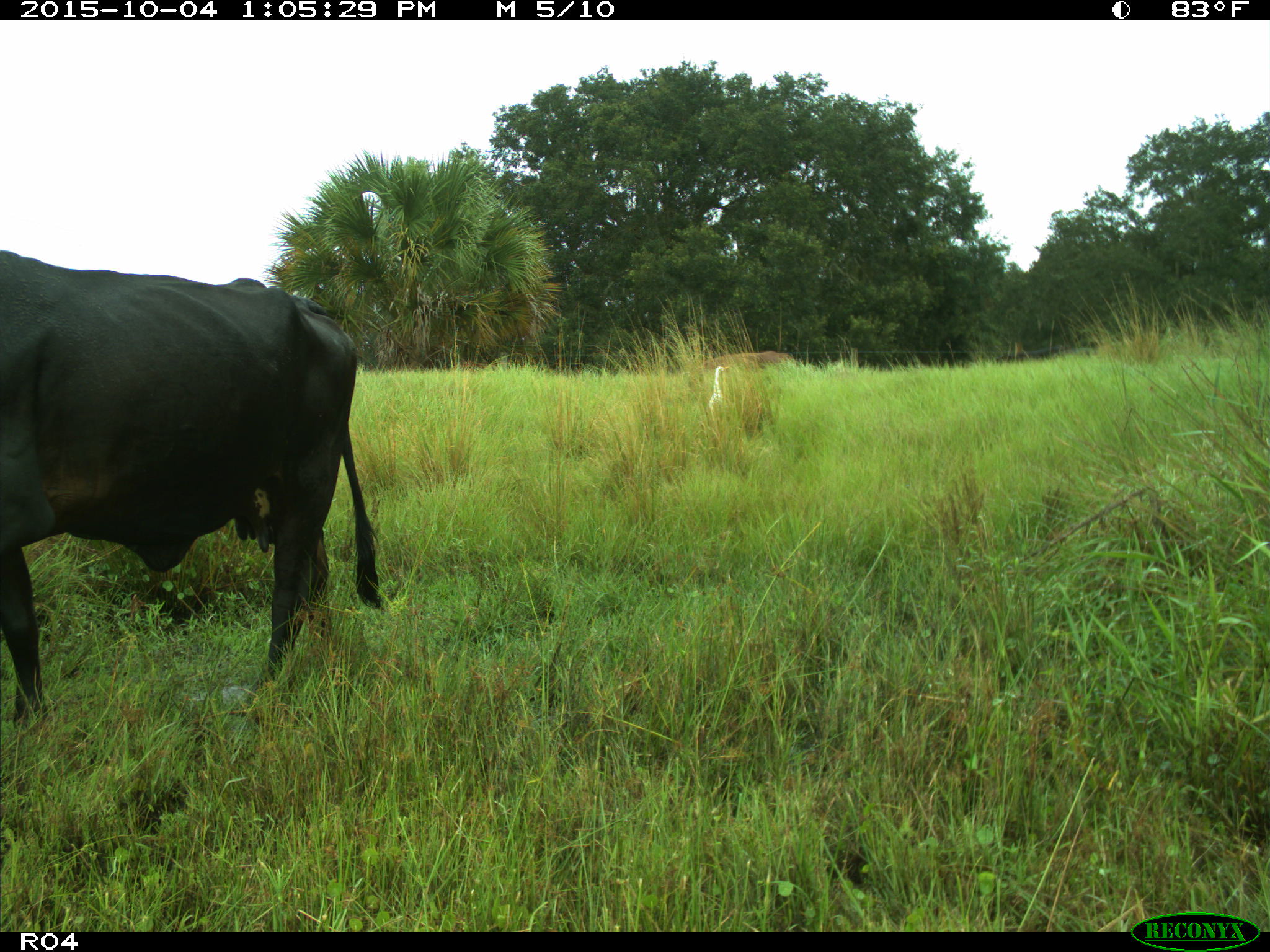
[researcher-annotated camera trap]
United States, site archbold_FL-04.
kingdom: Animalia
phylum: Chordata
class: Mammalia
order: Artiodactyla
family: Bovidae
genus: Bos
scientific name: Bos taurus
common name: domestic cow